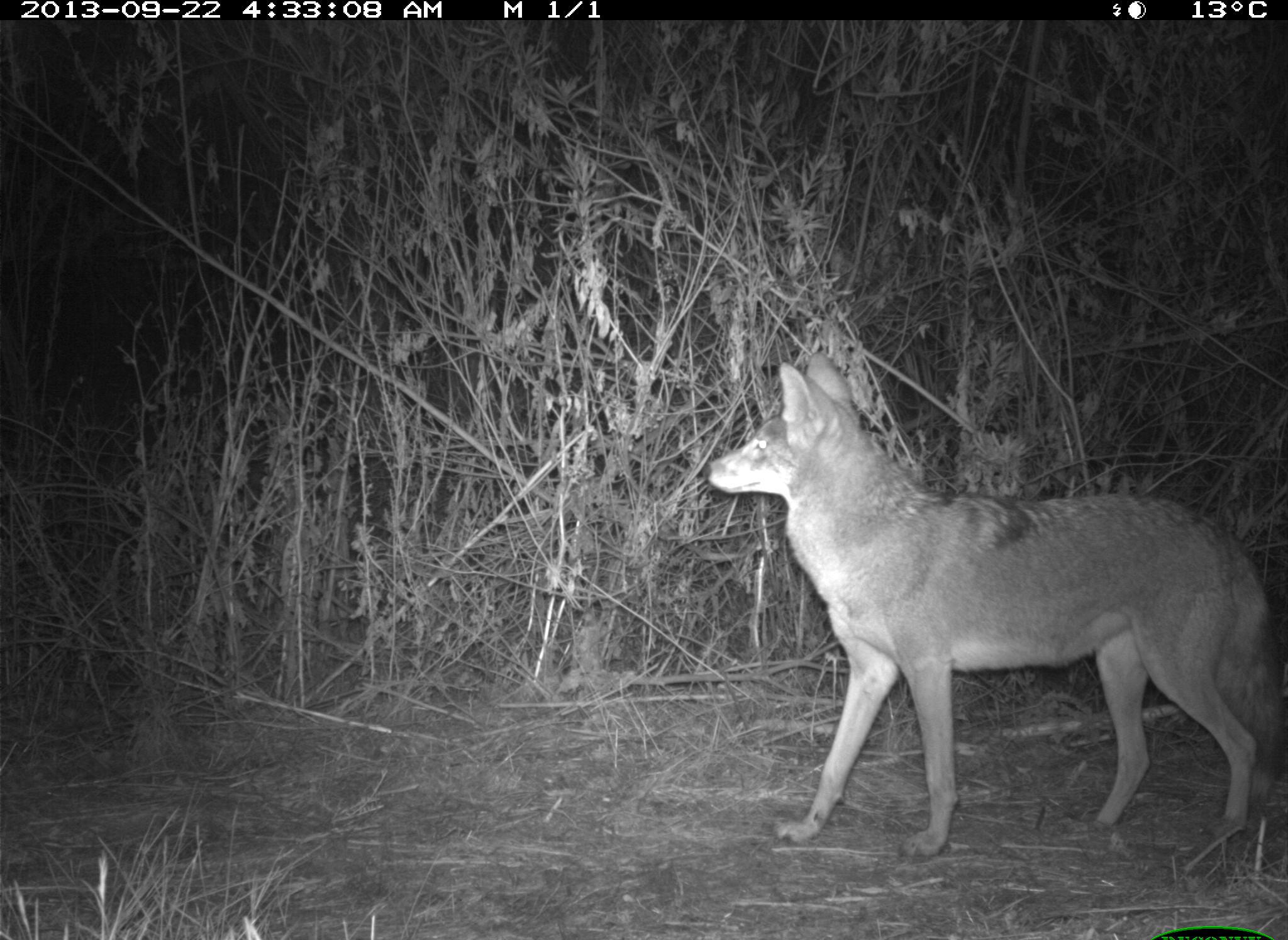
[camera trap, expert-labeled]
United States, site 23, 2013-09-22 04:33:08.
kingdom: Animalia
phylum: Chordata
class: Mammalia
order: Carnivora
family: Canidae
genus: Canis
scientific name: Canis latrans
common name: coyote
Coyote (Canis latrans).